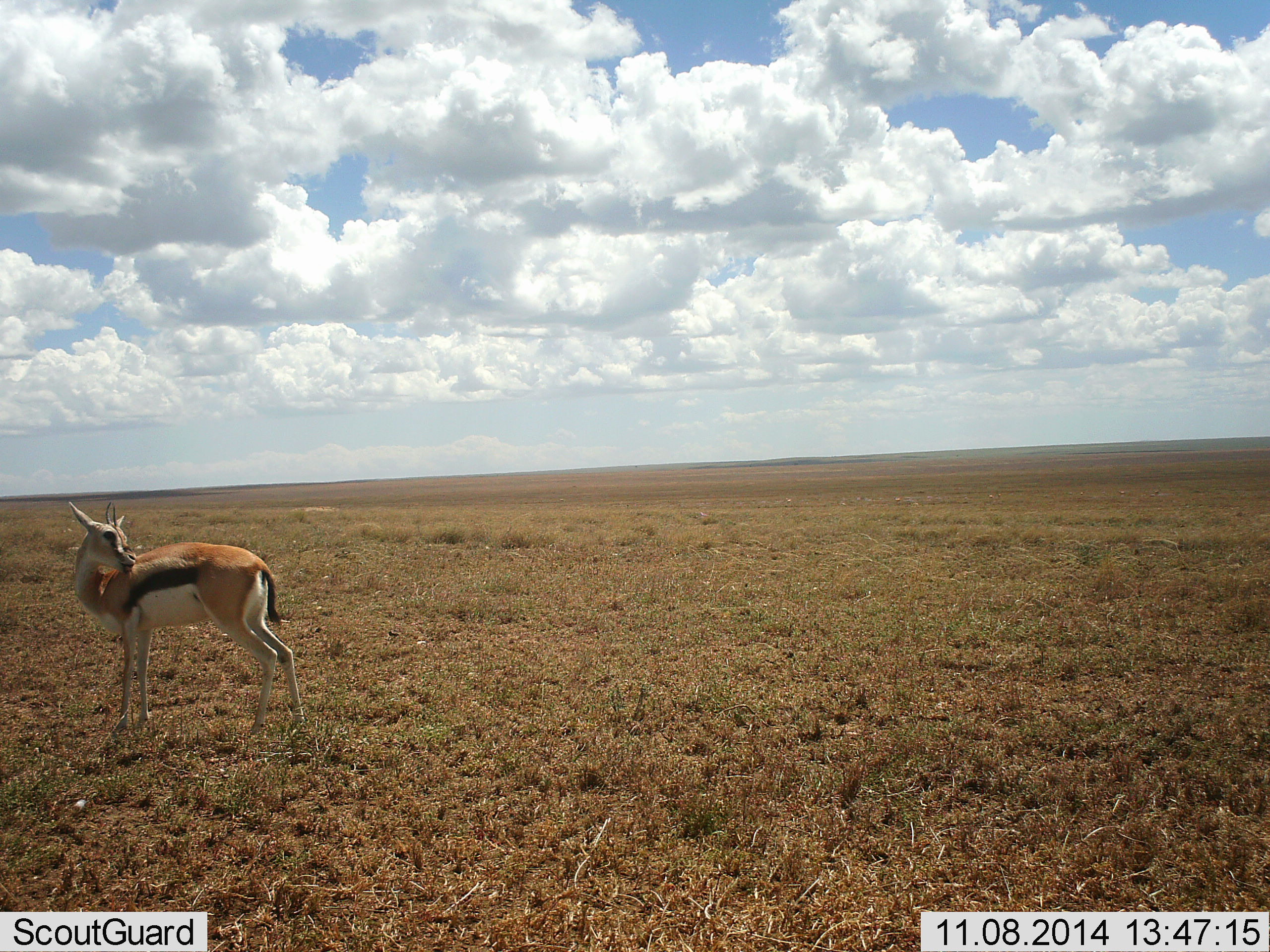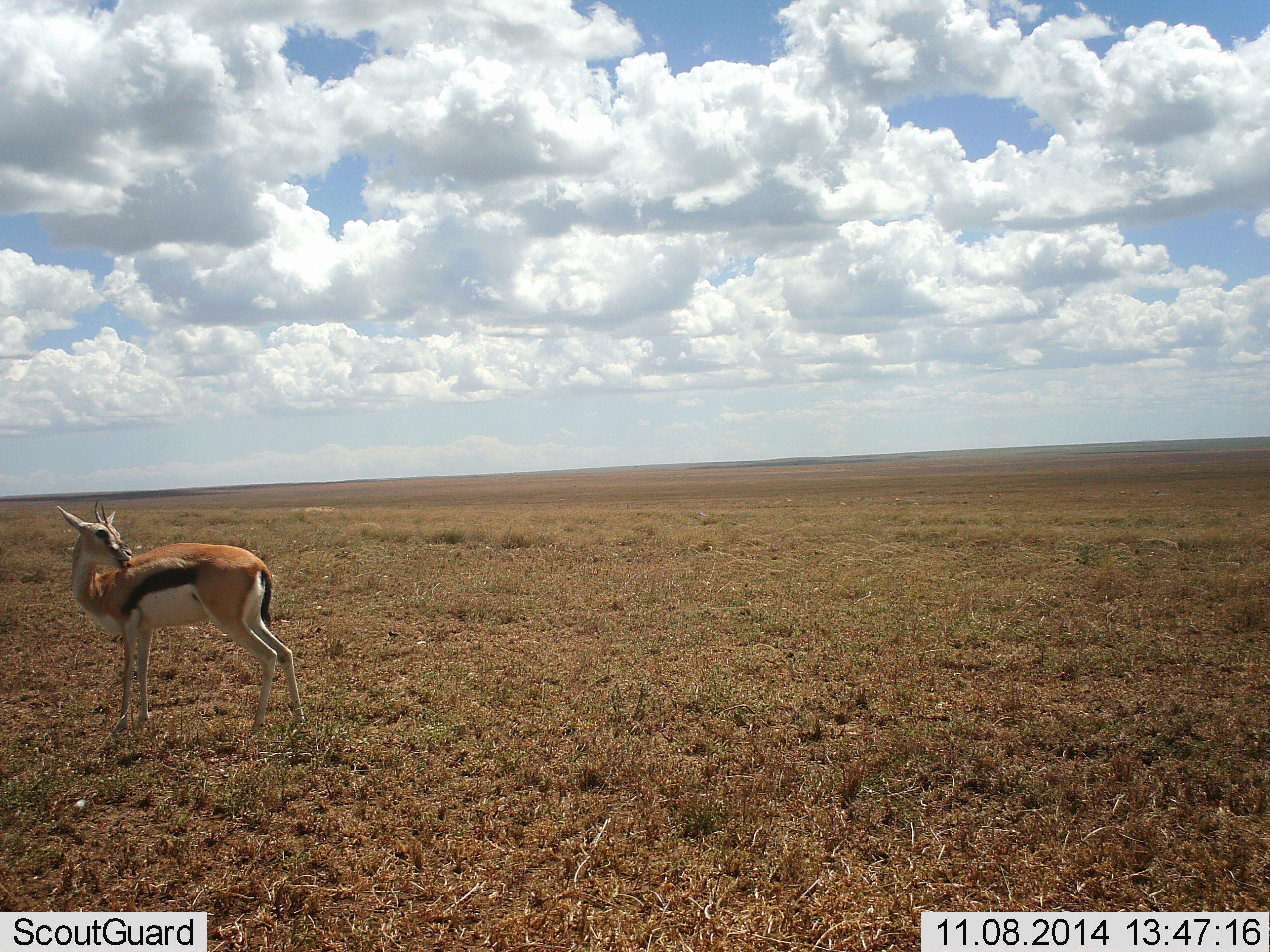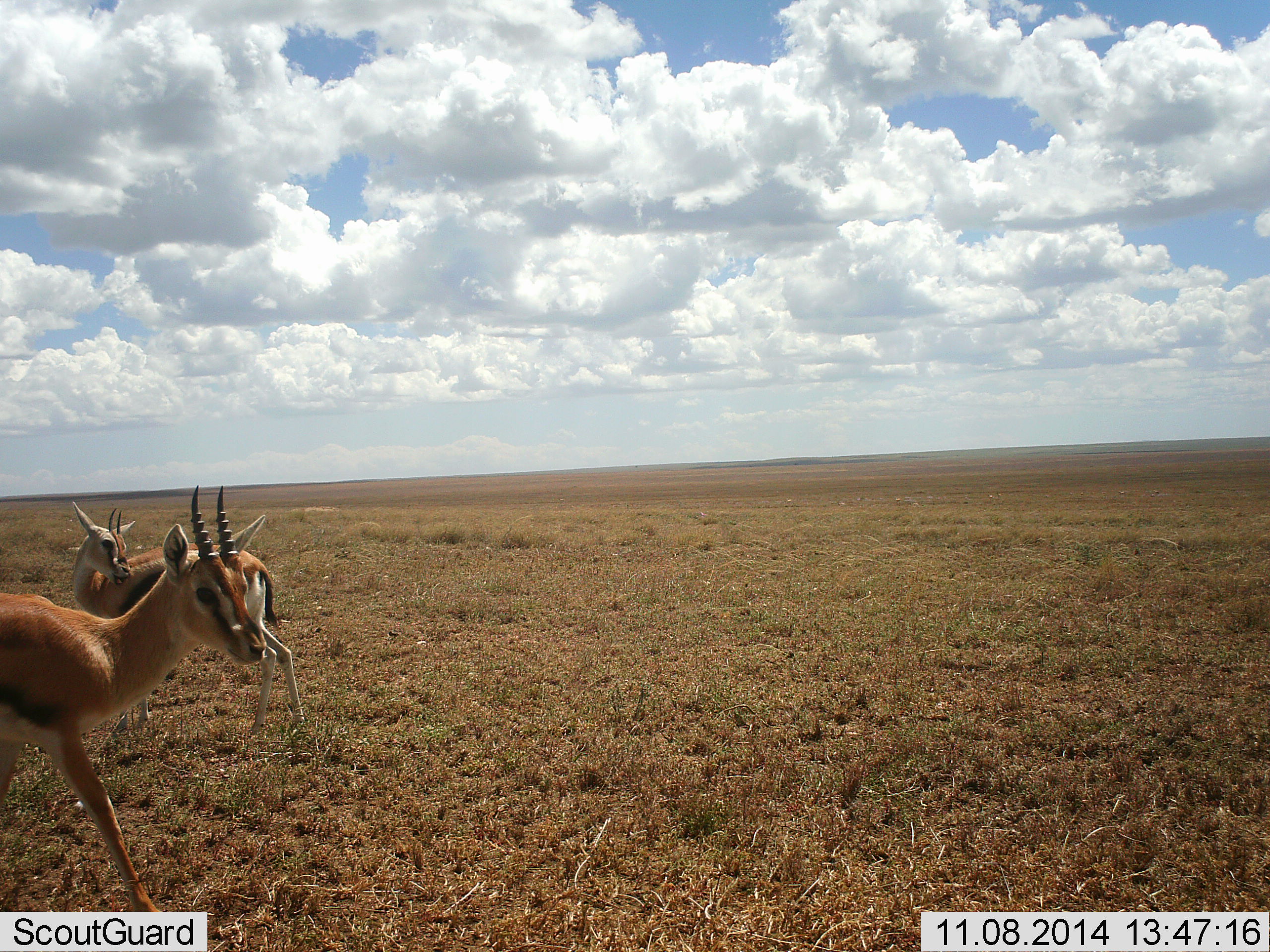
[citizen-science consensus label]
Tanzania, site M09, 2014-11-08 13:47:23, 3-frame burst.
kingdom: Animalia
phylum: Chordata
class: Mammalia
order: Artiodactyla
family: Bovidae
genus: Eudorcas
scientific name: Eudorcas thomsonii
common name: thomson's gazelle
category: gazellethomsons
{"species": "gazellethomsons (thomson's gazelle) (Eudorcas thomsonii)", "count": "2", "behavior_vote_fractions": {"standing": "90%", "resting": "0%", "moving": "60%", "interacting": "10%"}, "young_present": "0%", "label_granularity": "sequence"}